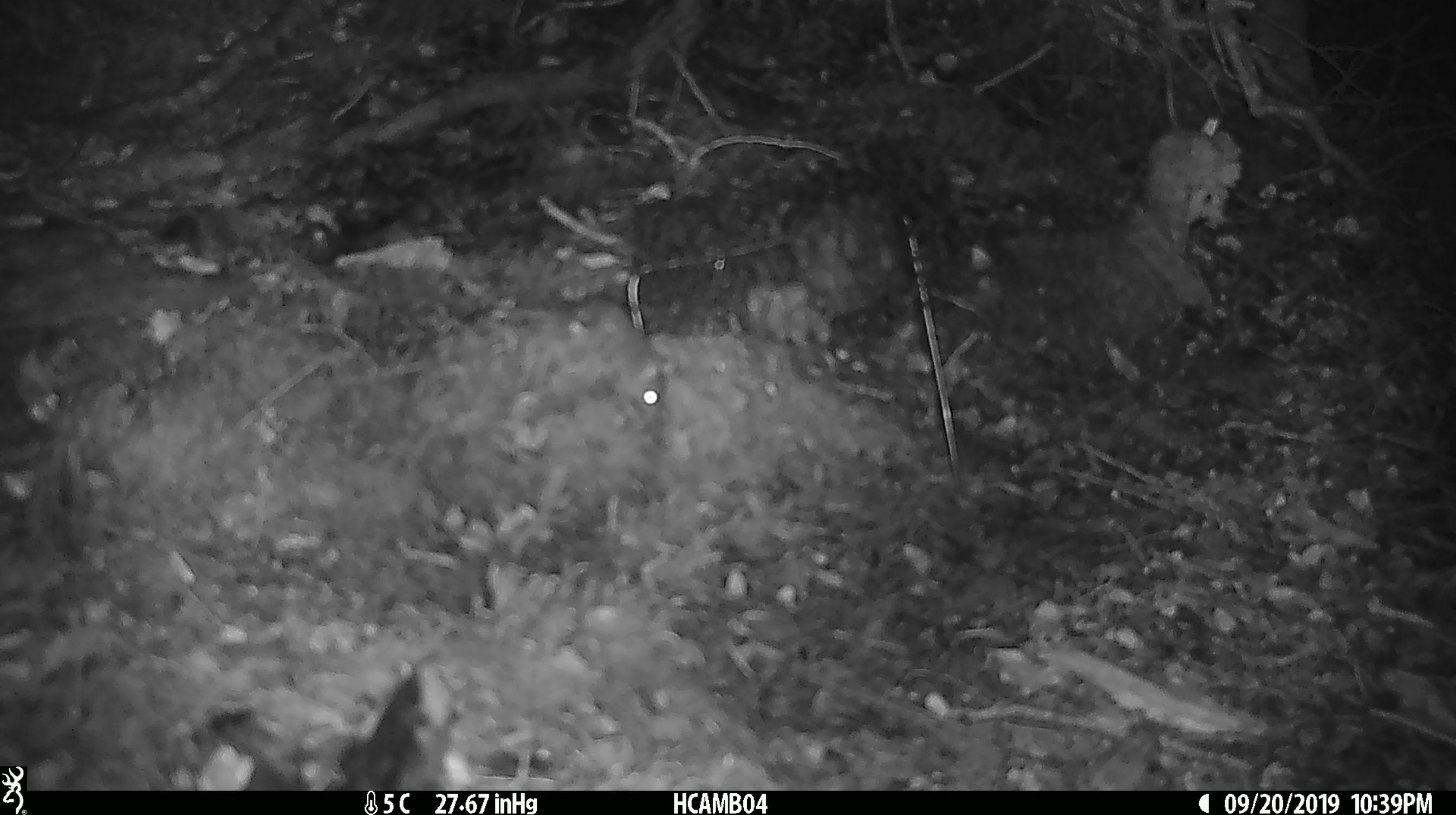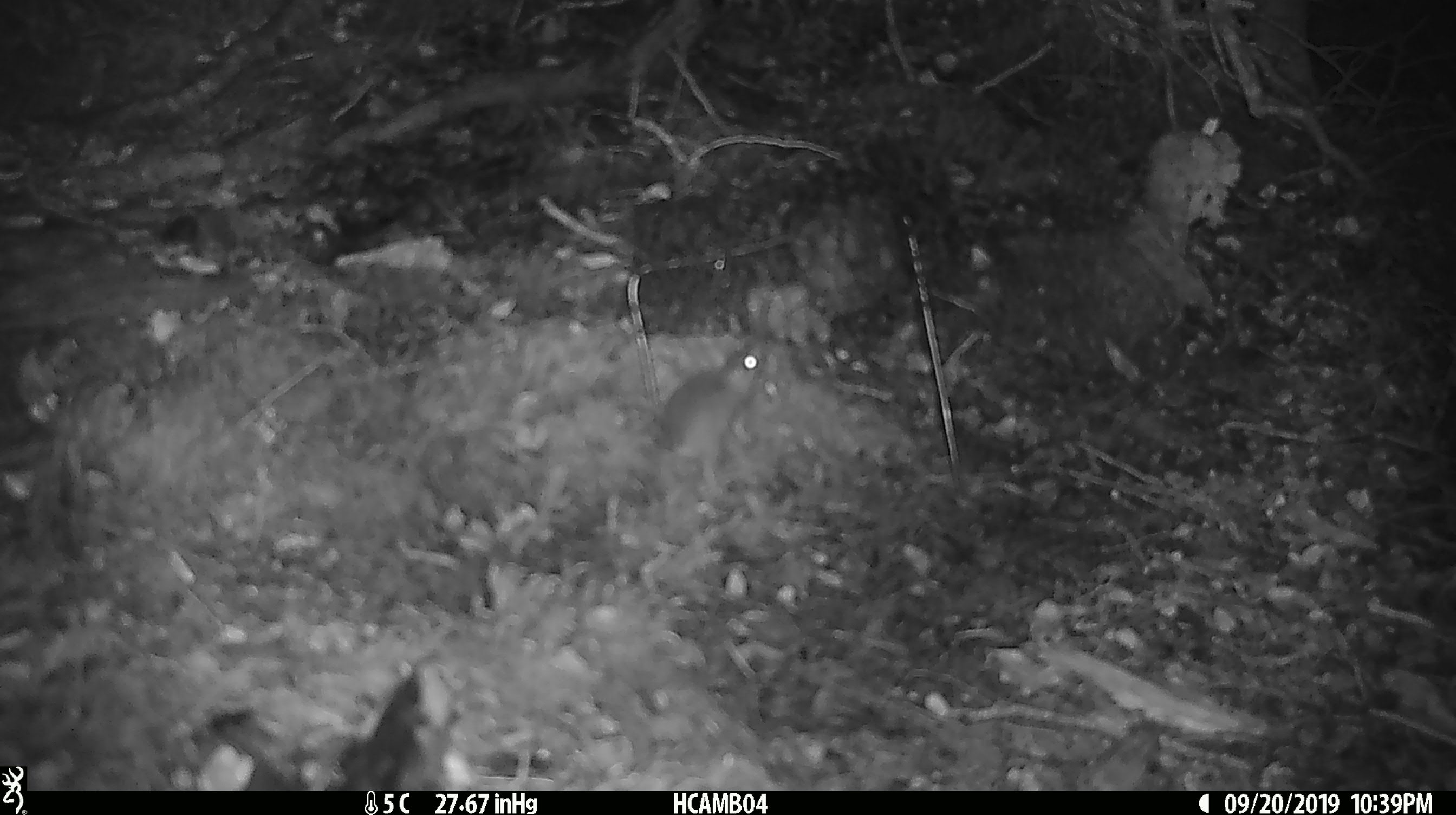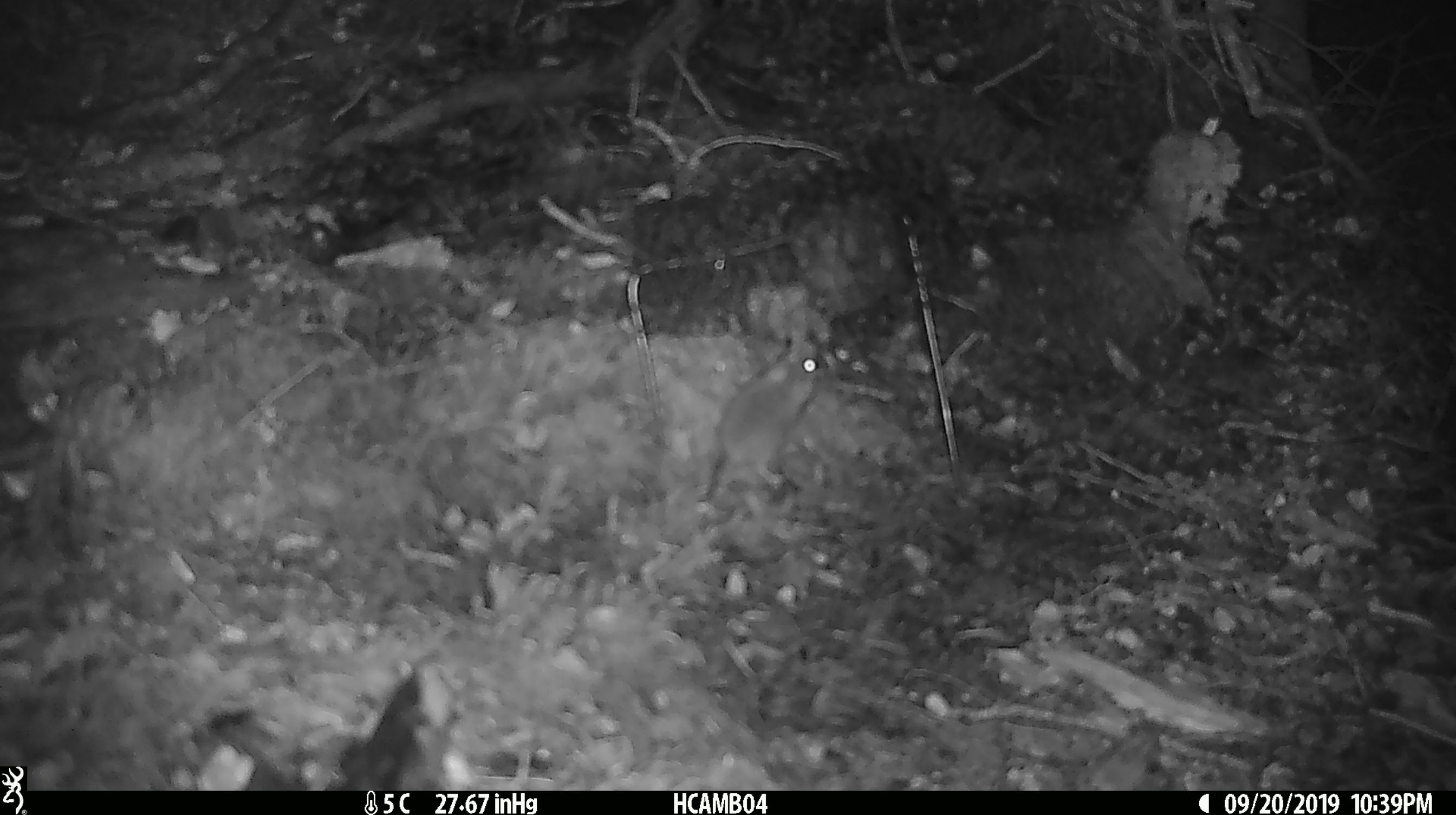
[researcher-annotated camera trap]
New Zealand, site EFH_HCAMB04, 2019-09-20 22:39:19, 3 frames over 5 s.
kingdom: Animalia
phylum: Chordata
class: Mammalia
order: Rodentia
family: Muridae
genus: Mus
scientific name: Mus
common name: mouse